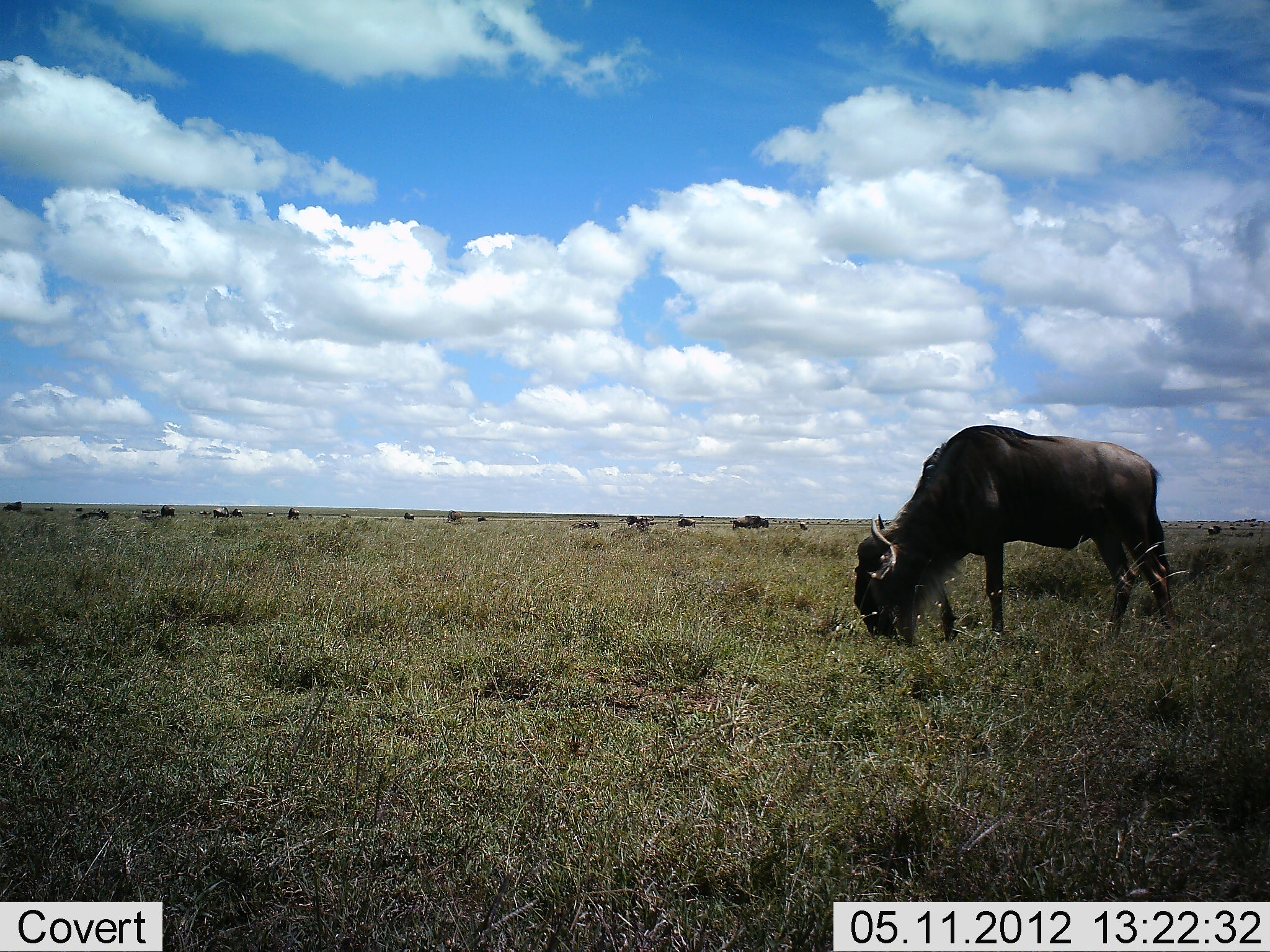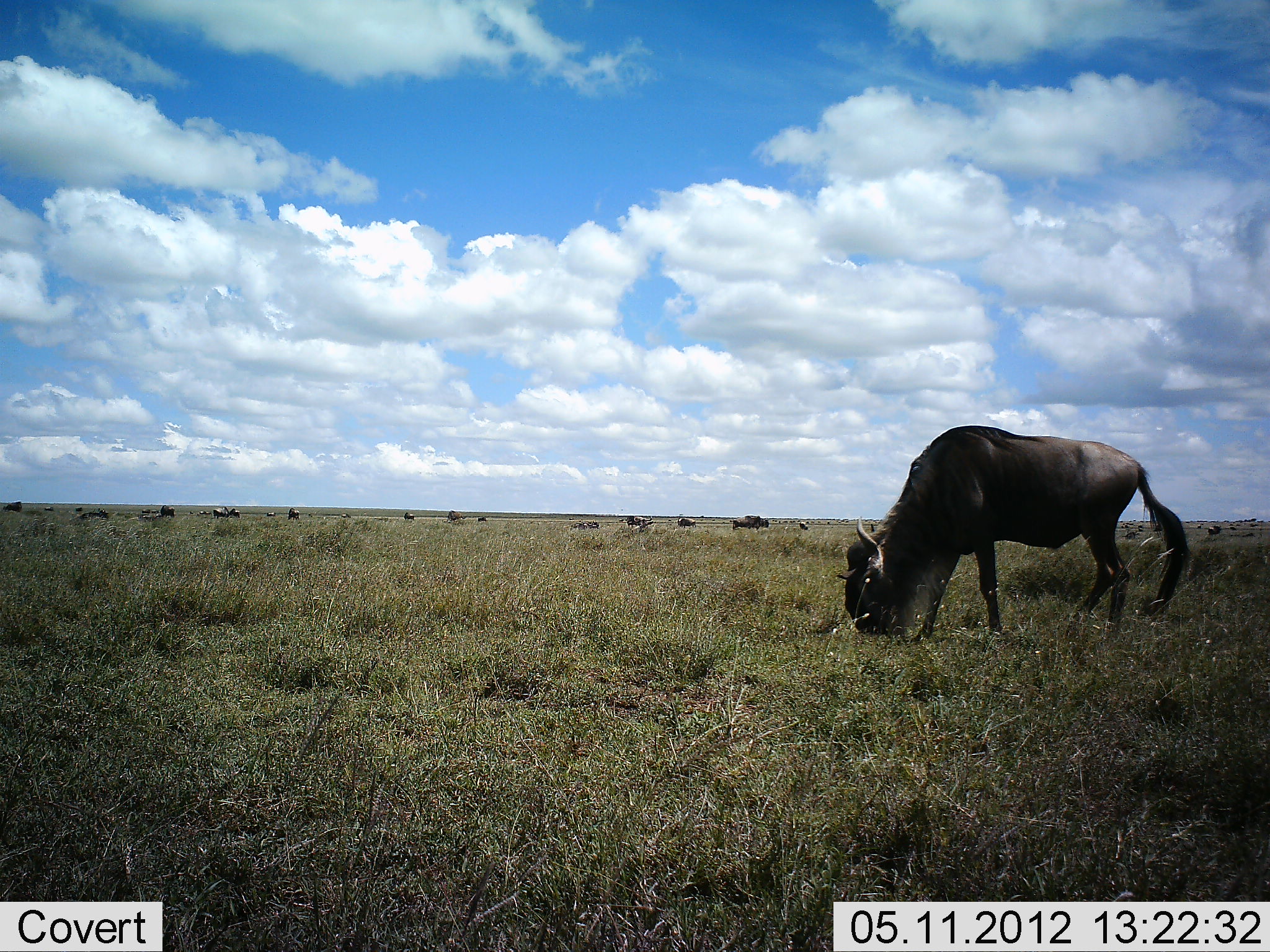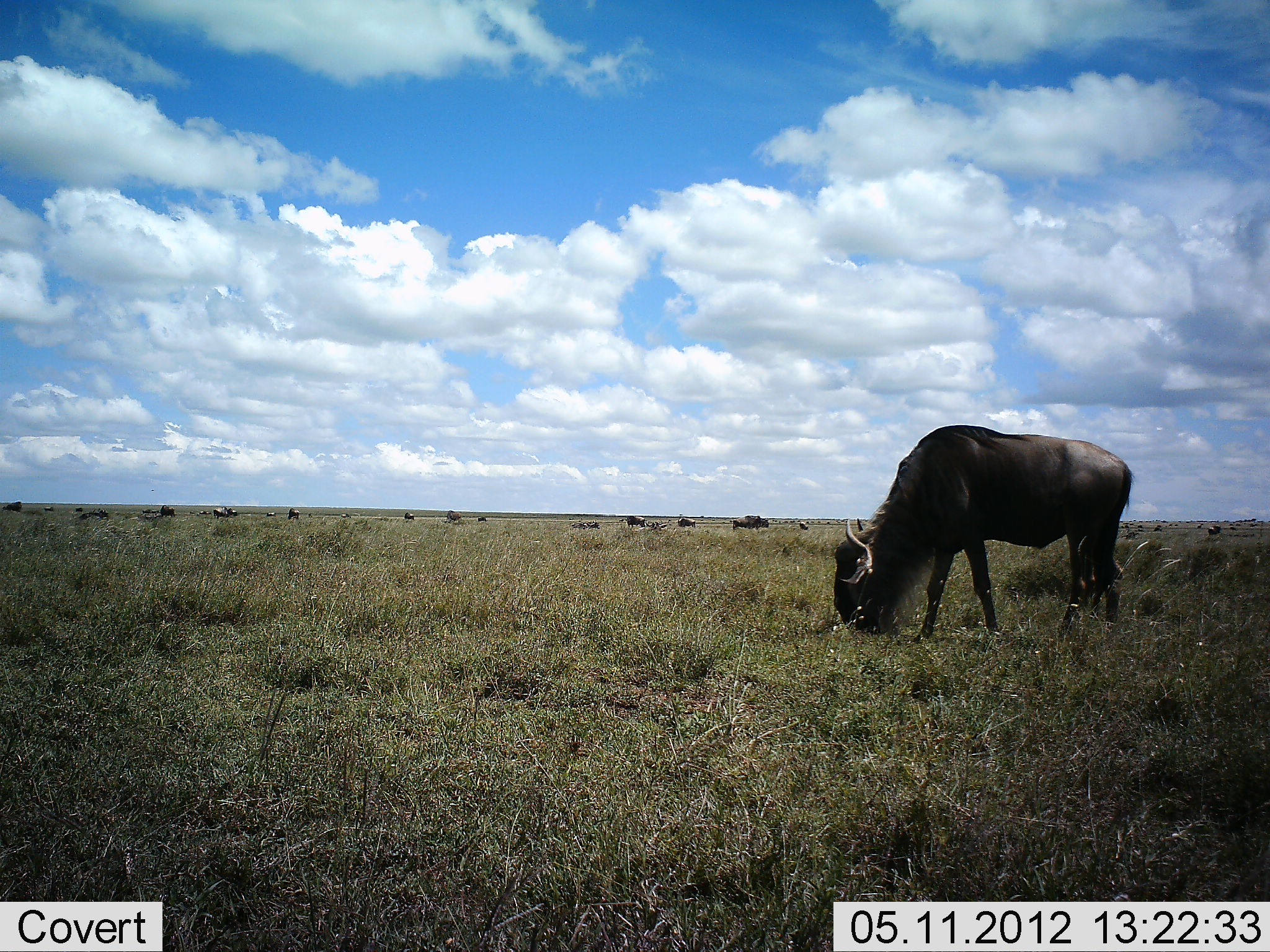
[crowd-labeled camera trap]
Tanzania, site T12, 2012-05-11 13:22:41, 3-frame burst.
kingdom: Animalia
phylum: Chordata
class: Mammalia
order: Artiodactyla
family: Bovidae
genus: Connochaetes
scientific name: Connochaetes taurinus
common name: blue wildebeest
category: wildebeest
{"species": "wildebeest (blue wildebeest) (Connochaetes taurinus)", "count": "11-50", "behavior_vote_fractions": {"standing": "10%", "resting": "0%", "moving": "0%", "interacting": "0%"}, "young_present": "0%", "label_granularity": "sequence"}